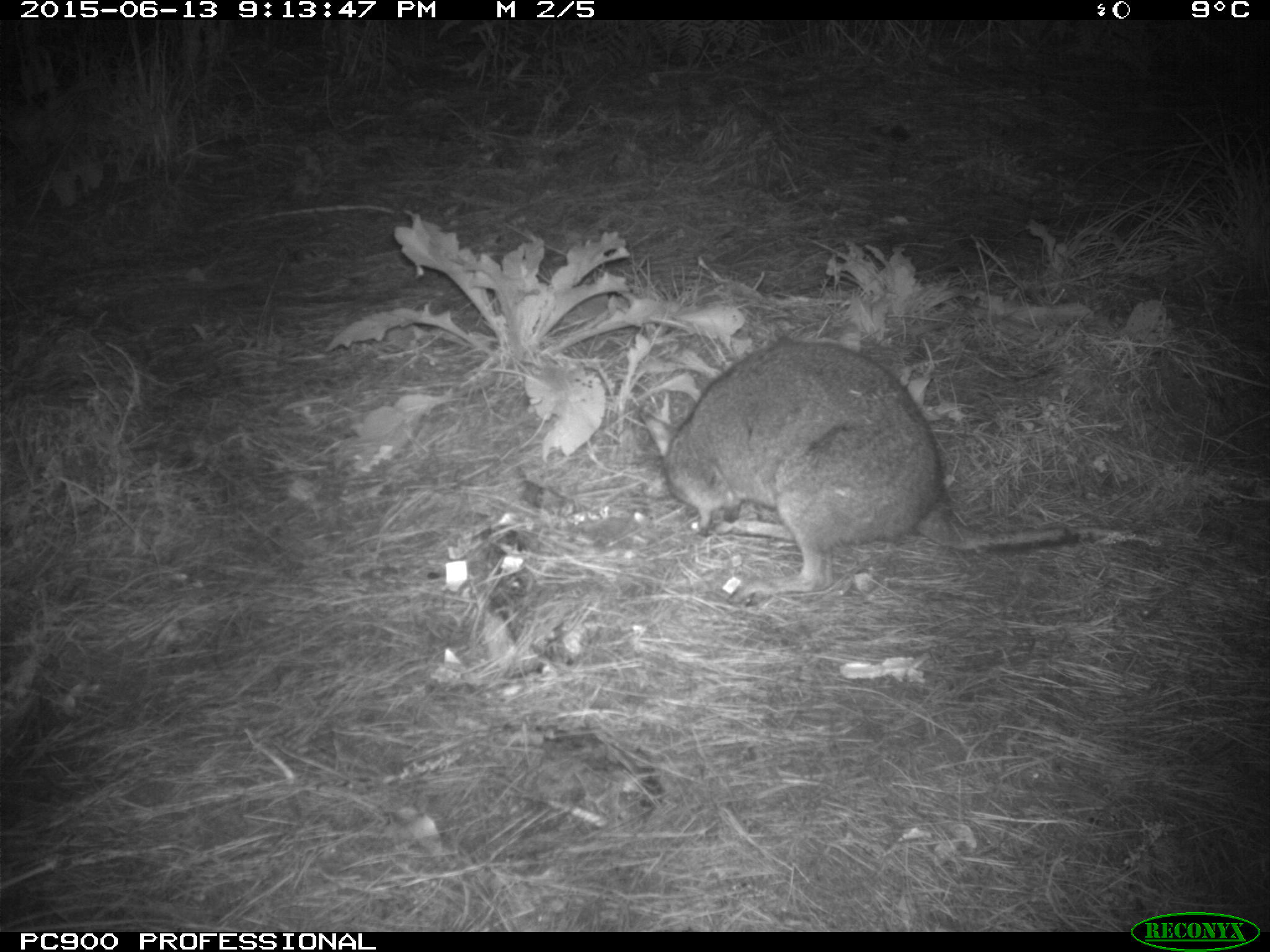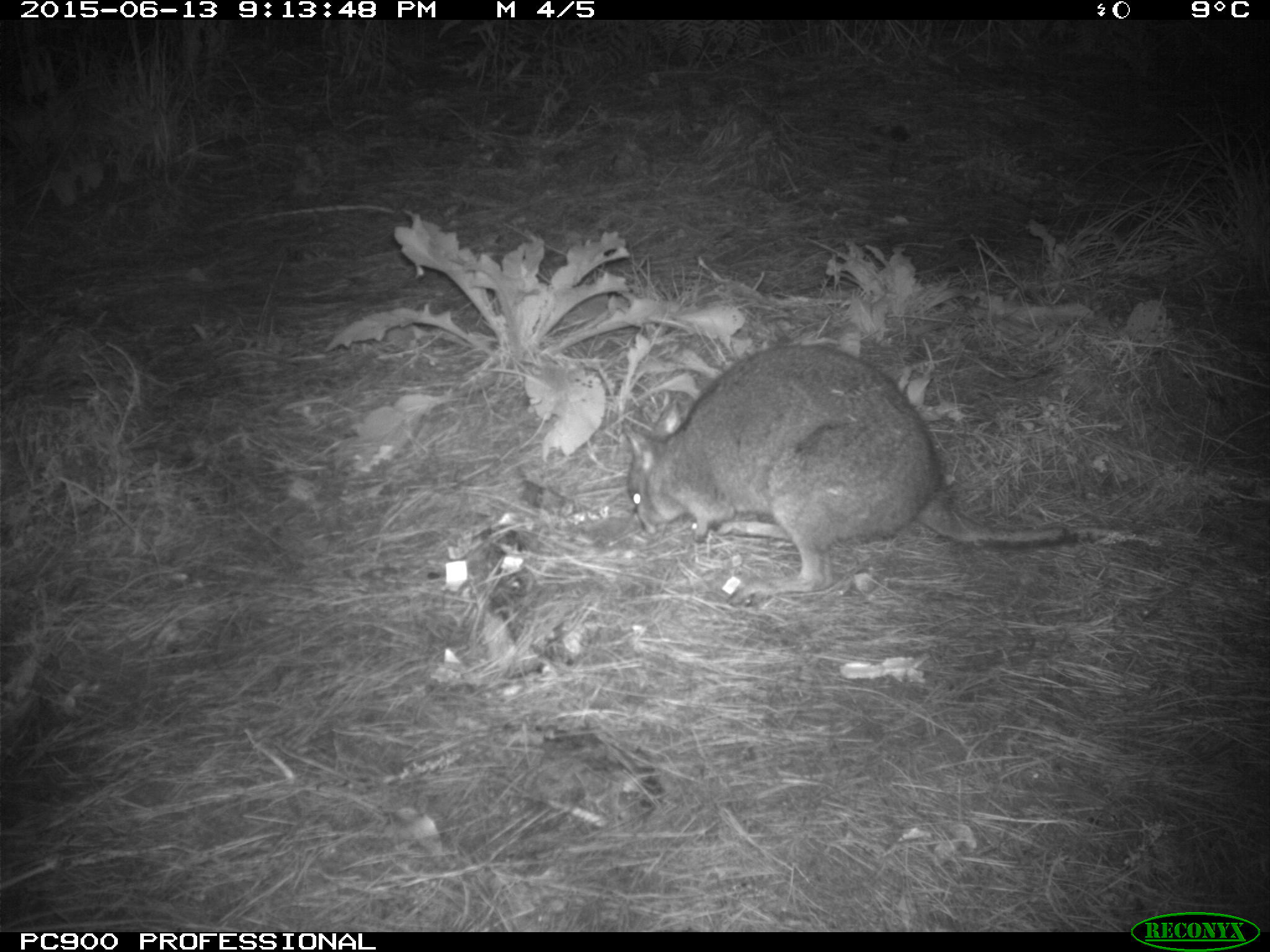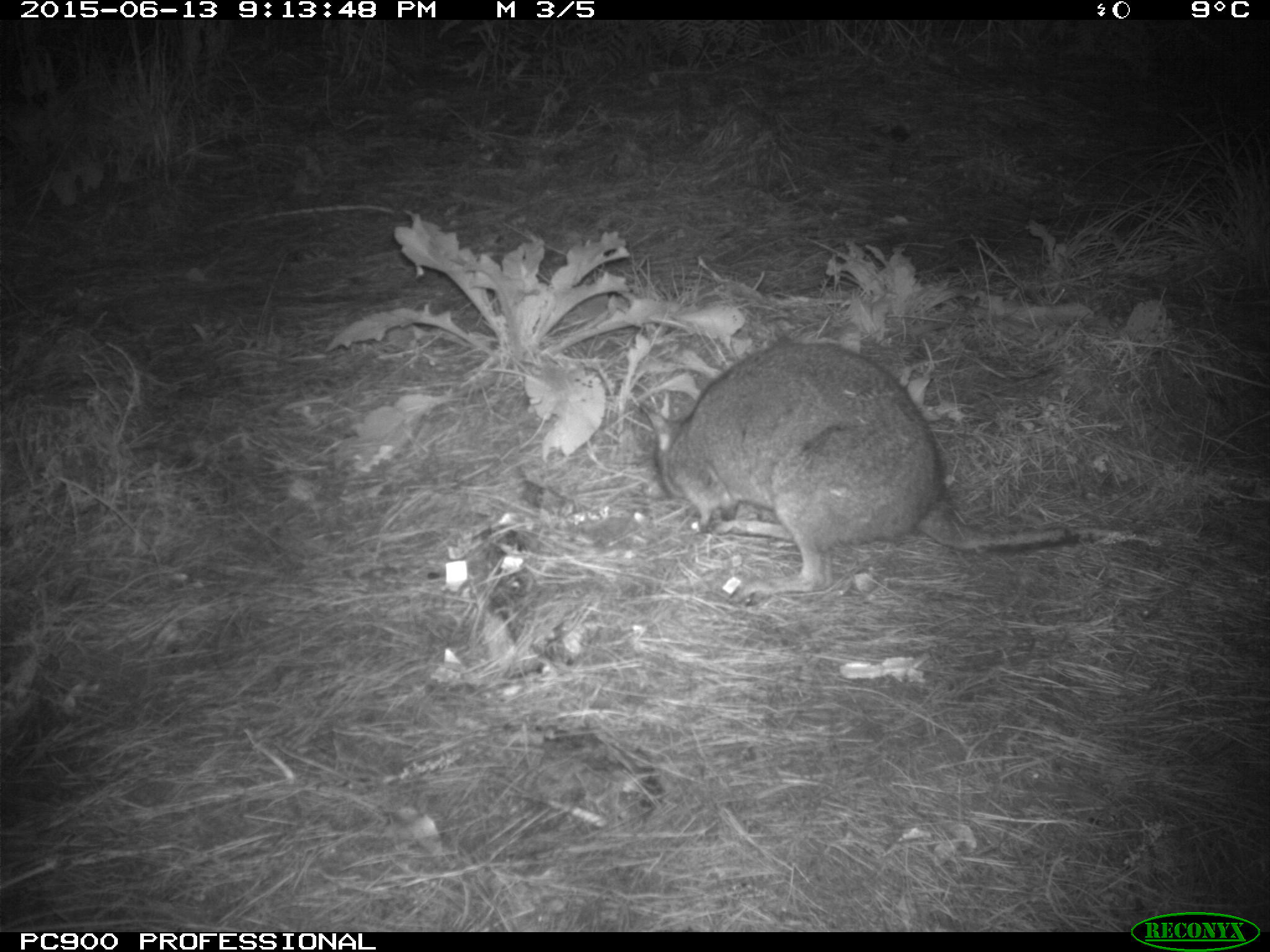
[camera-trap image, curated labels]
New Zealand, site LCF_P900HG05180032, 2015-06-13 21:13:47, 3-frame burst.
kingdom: Animalia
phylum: Chordata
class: Mammalia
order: Diprotodontia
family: Macropodidae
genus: Notamacropus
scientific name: Notamacropus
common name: wallaby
Wallaby (Notamacropus).